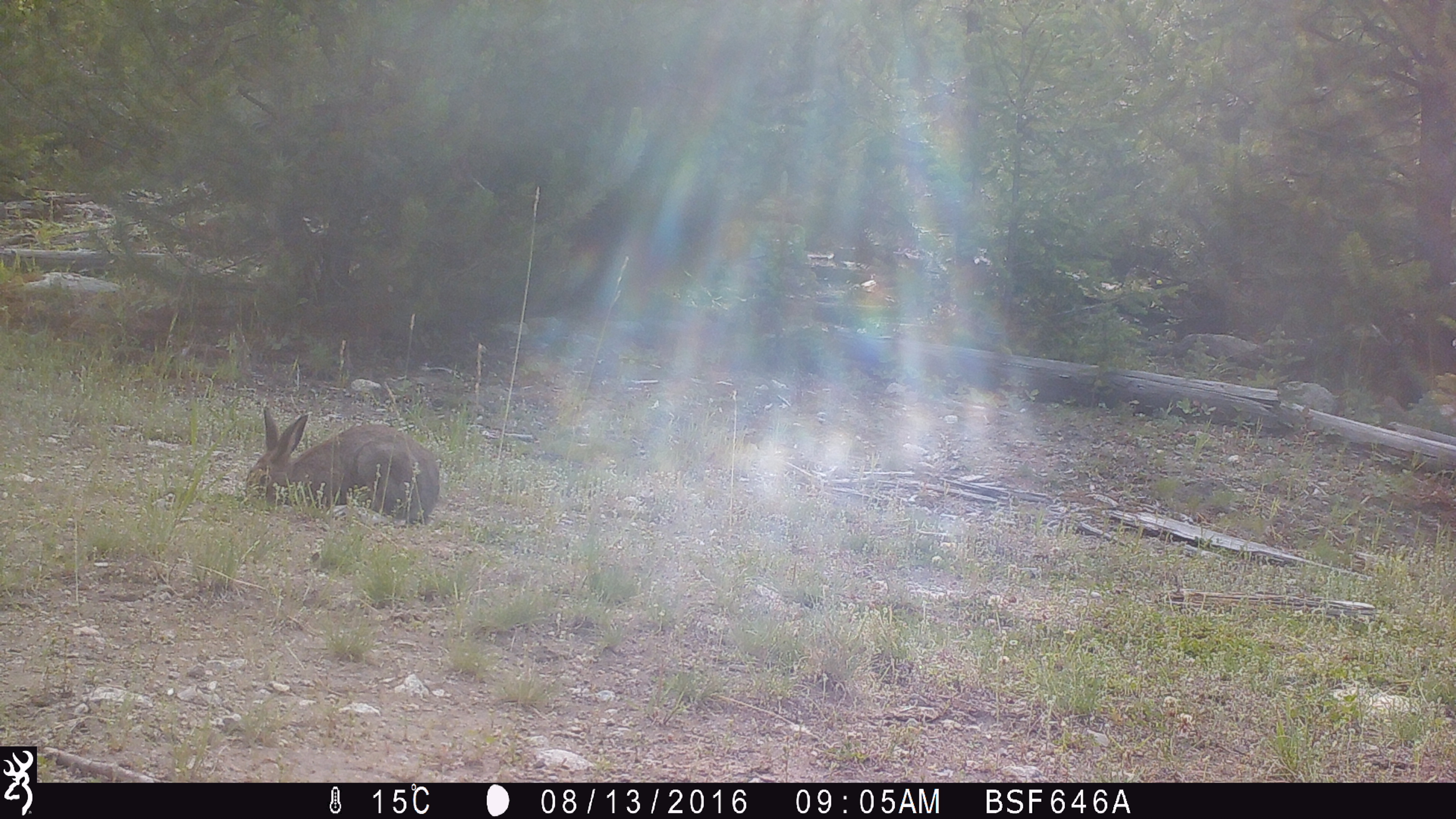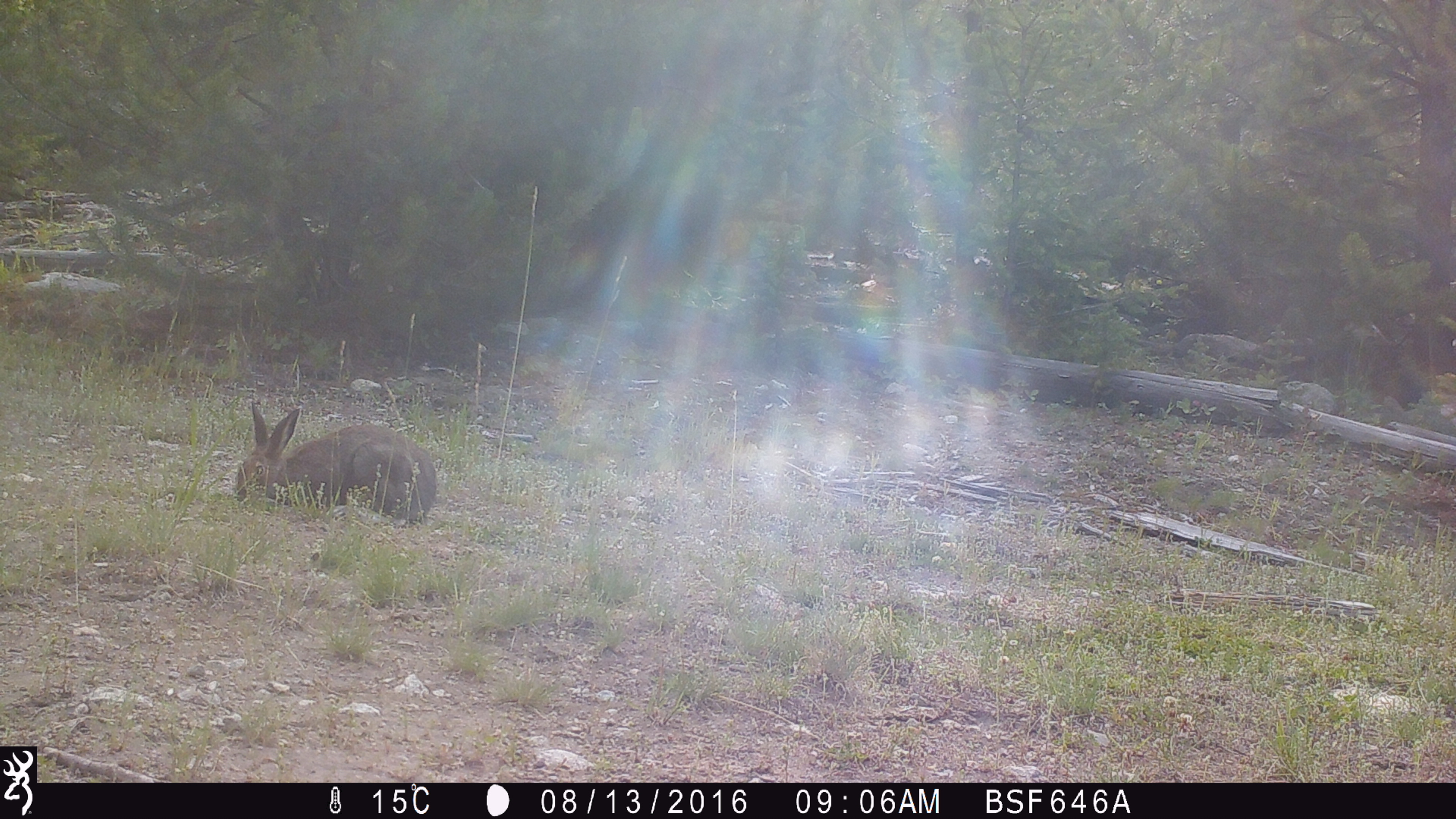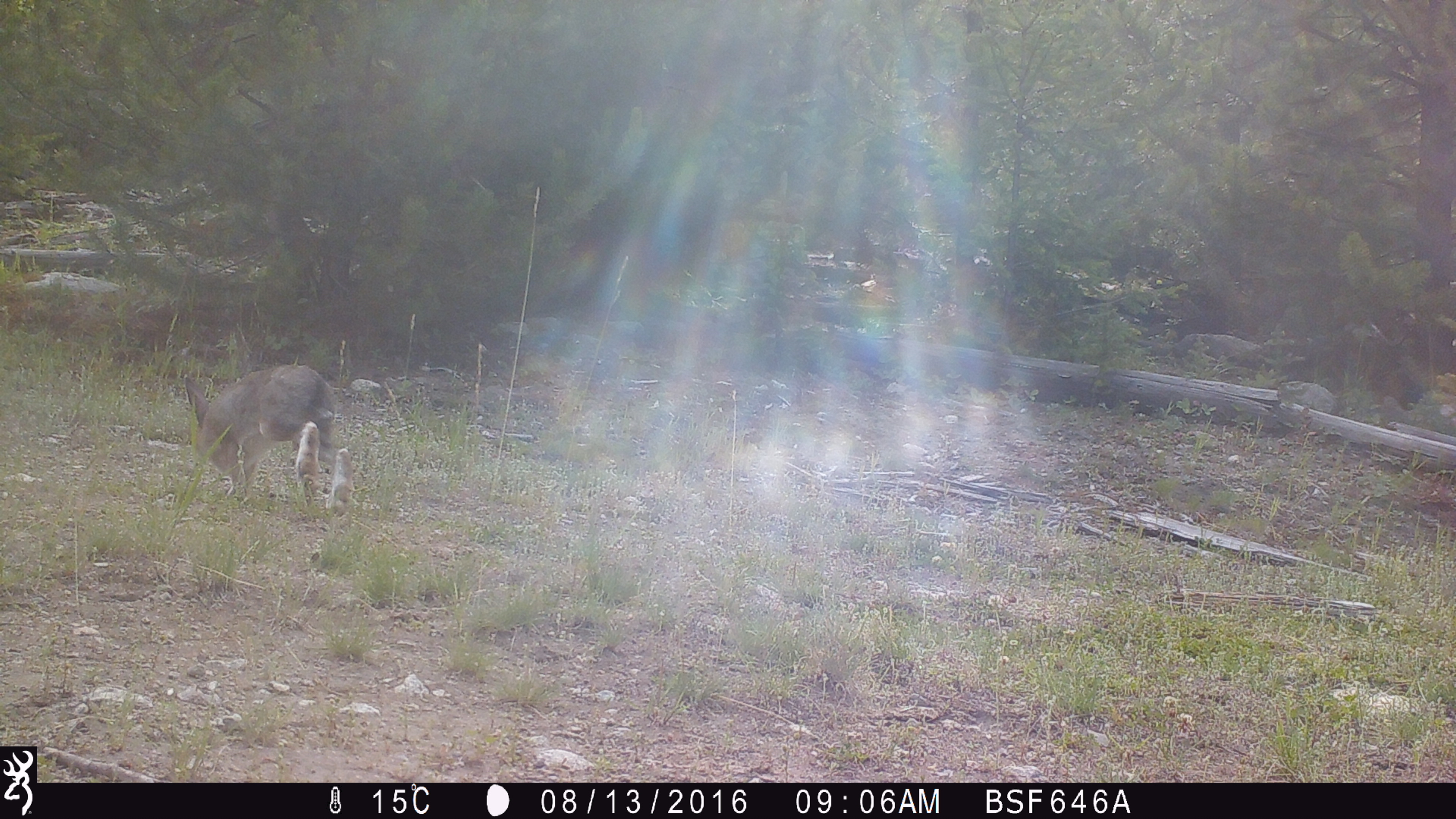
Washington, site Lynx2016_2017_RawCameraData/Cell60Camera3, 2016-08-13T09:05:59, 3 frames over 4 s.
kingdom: Animalia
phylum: Chordata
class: Mammalia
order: Lagomorpha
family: Leporidae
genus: Lepus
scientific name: Lepus americanus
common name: snowshoe hare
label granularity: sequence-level